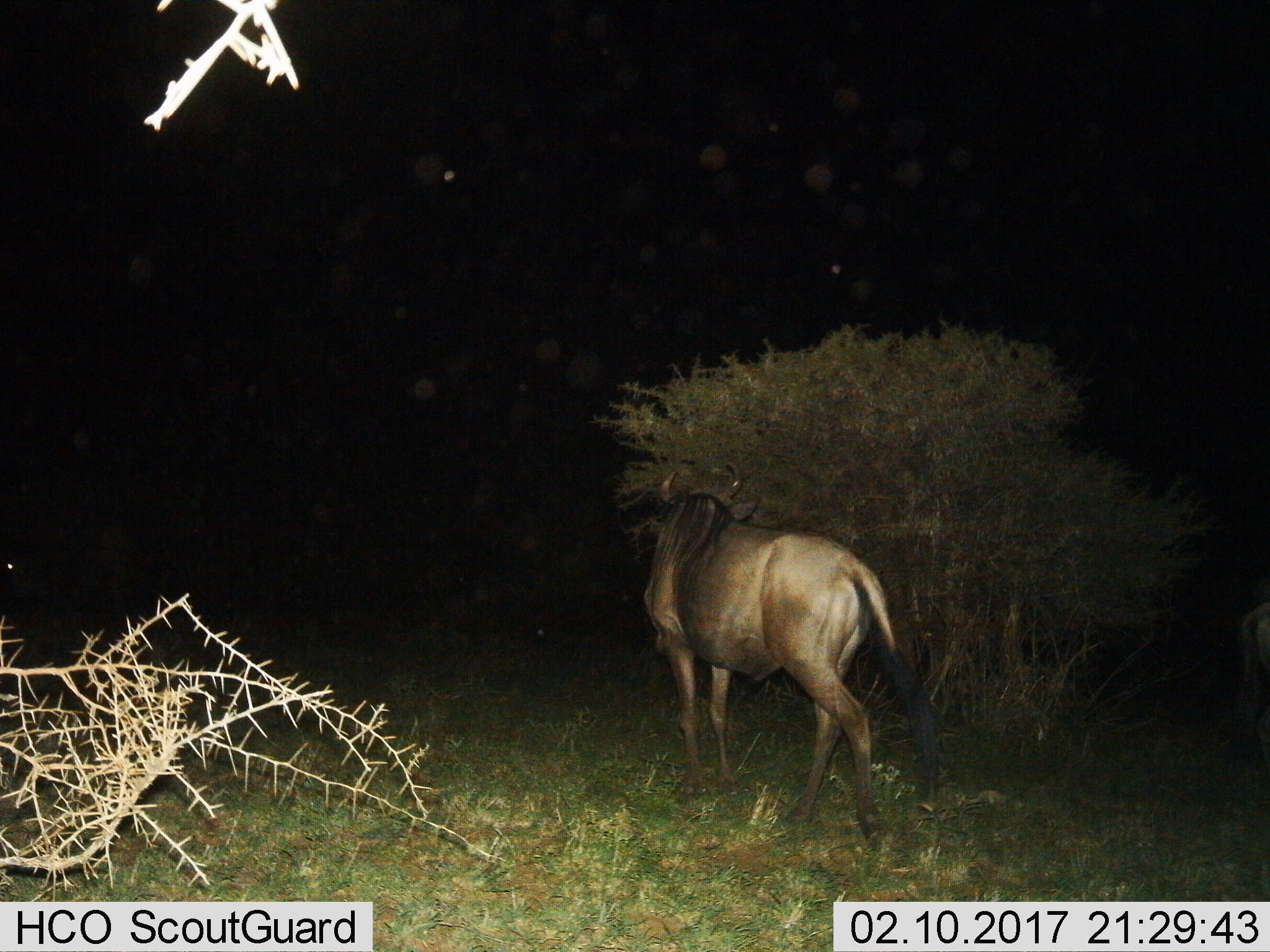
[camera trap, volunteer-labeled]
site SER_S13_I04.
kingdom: Animalia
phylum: Chordata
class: Mammalia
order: Artiodactyla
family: Bovidae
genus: Connochaetes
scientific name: Connochaetes taurinus taurinus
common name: blue wildebeest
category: wildebeestblue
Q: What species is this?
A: Wildebeestblue (blue wildebeest) (Connochaetes taurinus taurinus).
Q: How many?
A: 1.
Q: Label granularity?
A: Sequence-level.